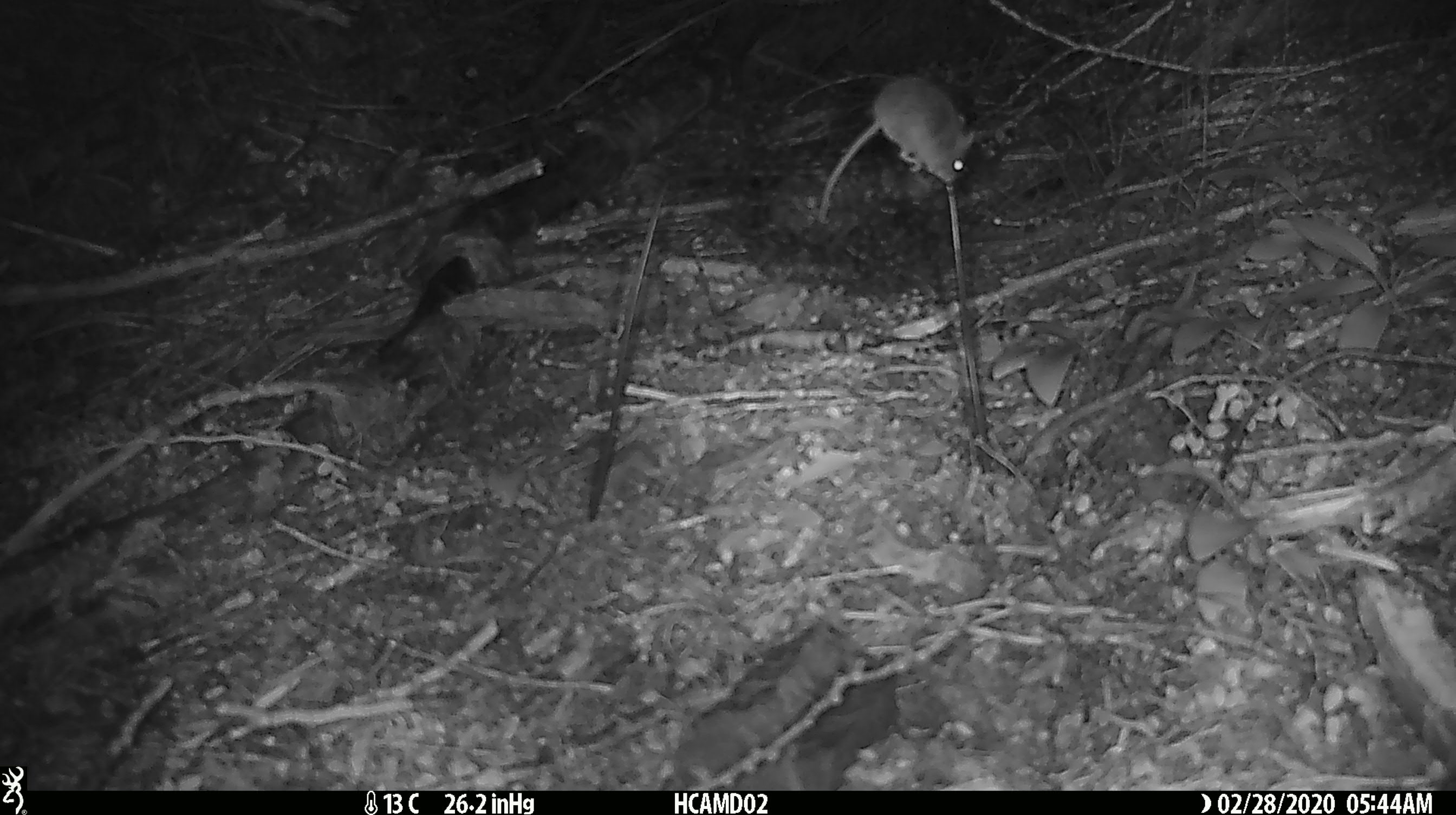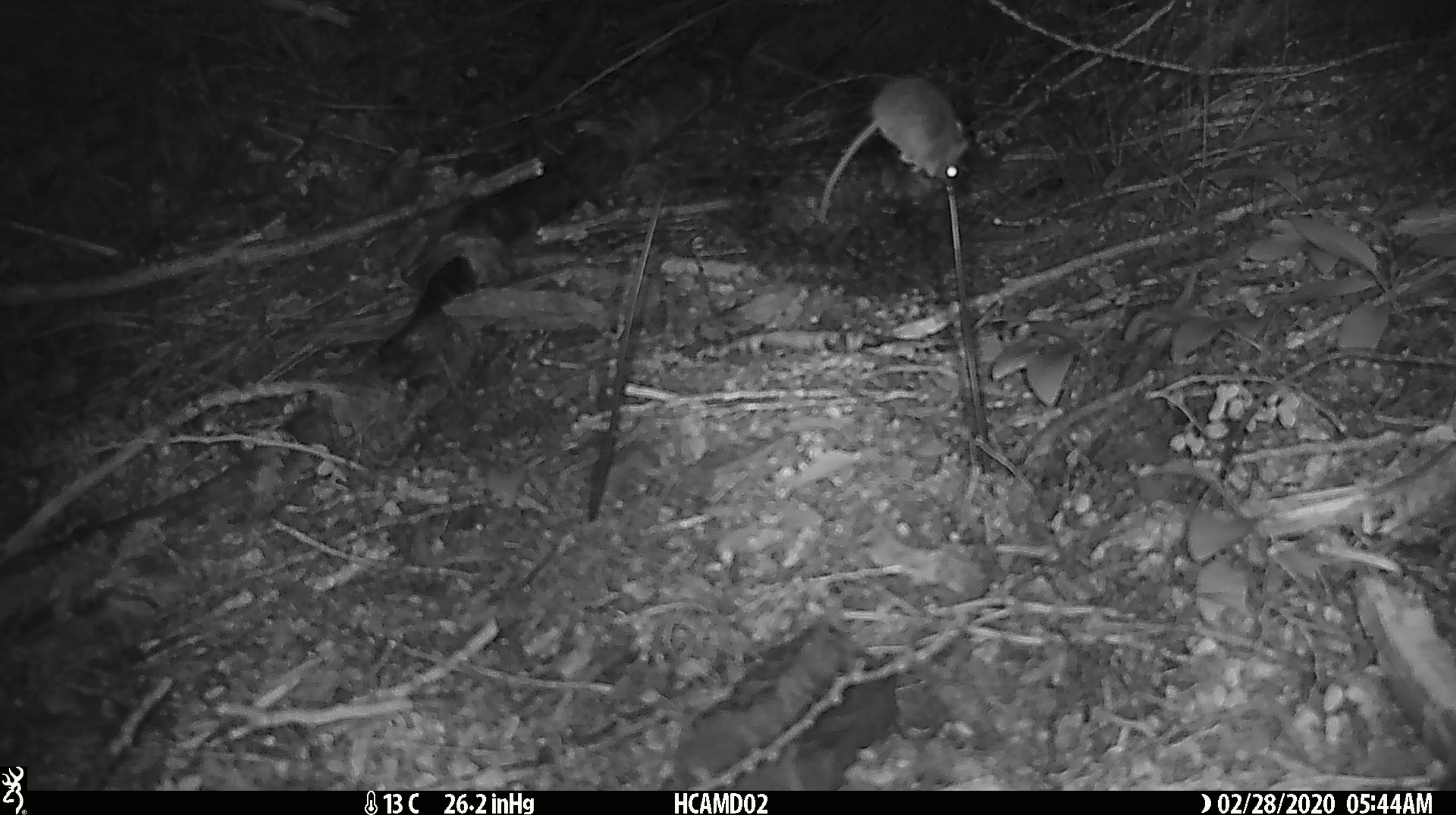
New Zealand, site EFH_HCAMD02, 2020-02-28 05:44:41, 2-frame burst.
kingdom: Animalia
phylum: Chordata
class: Mammalia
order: Rodentia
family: Muridae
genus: Mus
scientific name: Mus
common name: mouse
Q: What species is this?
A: Mouse (Mus).